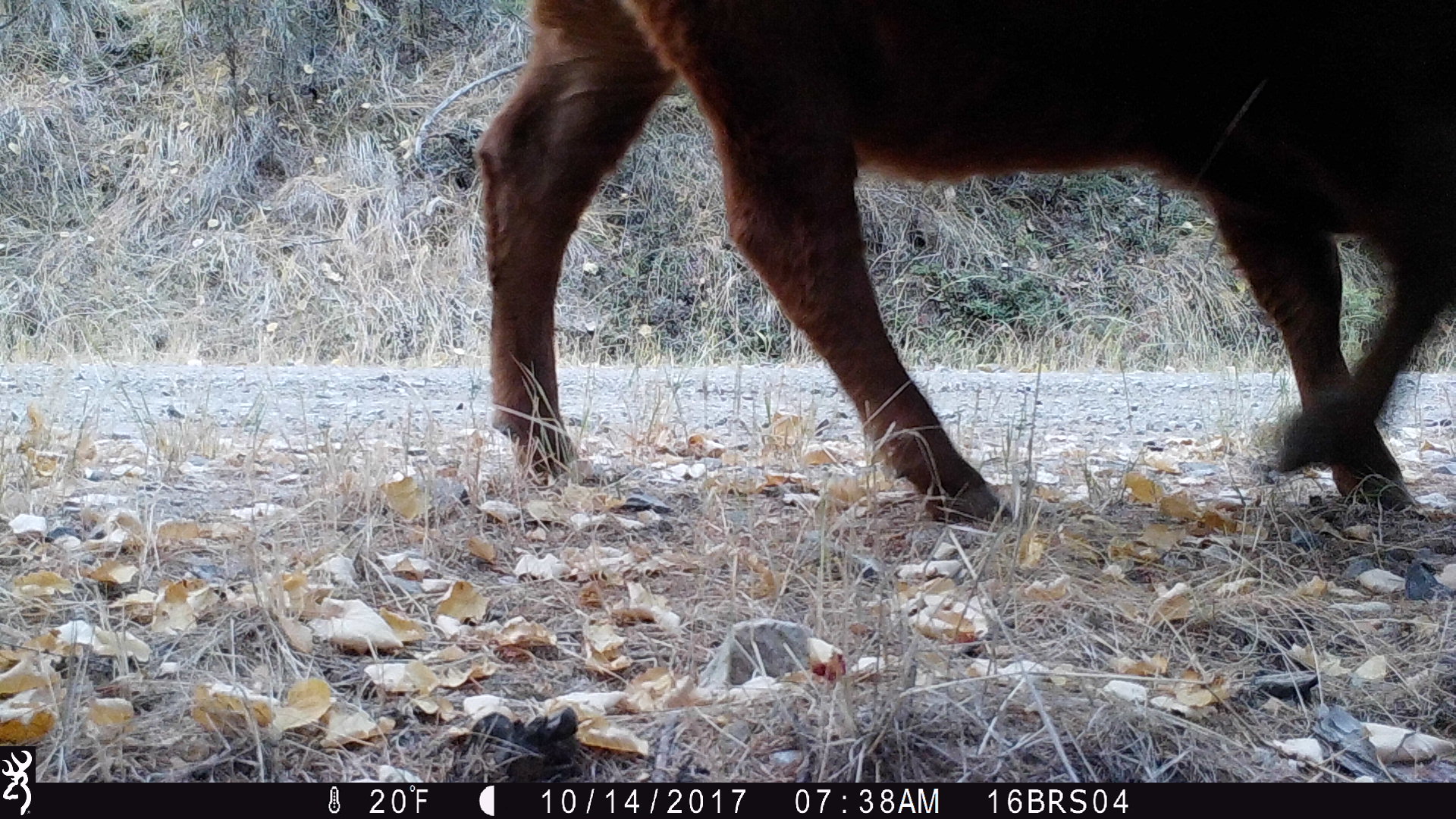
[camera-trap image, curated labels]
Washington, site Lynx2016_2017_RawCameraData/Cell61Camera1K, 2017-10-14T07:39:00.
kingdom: Animalia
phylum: Chordata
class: Mammalia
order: Artiodactyla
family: Bovidae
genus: Bos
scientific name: Bos taurus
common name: domestic cattle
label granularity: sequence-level